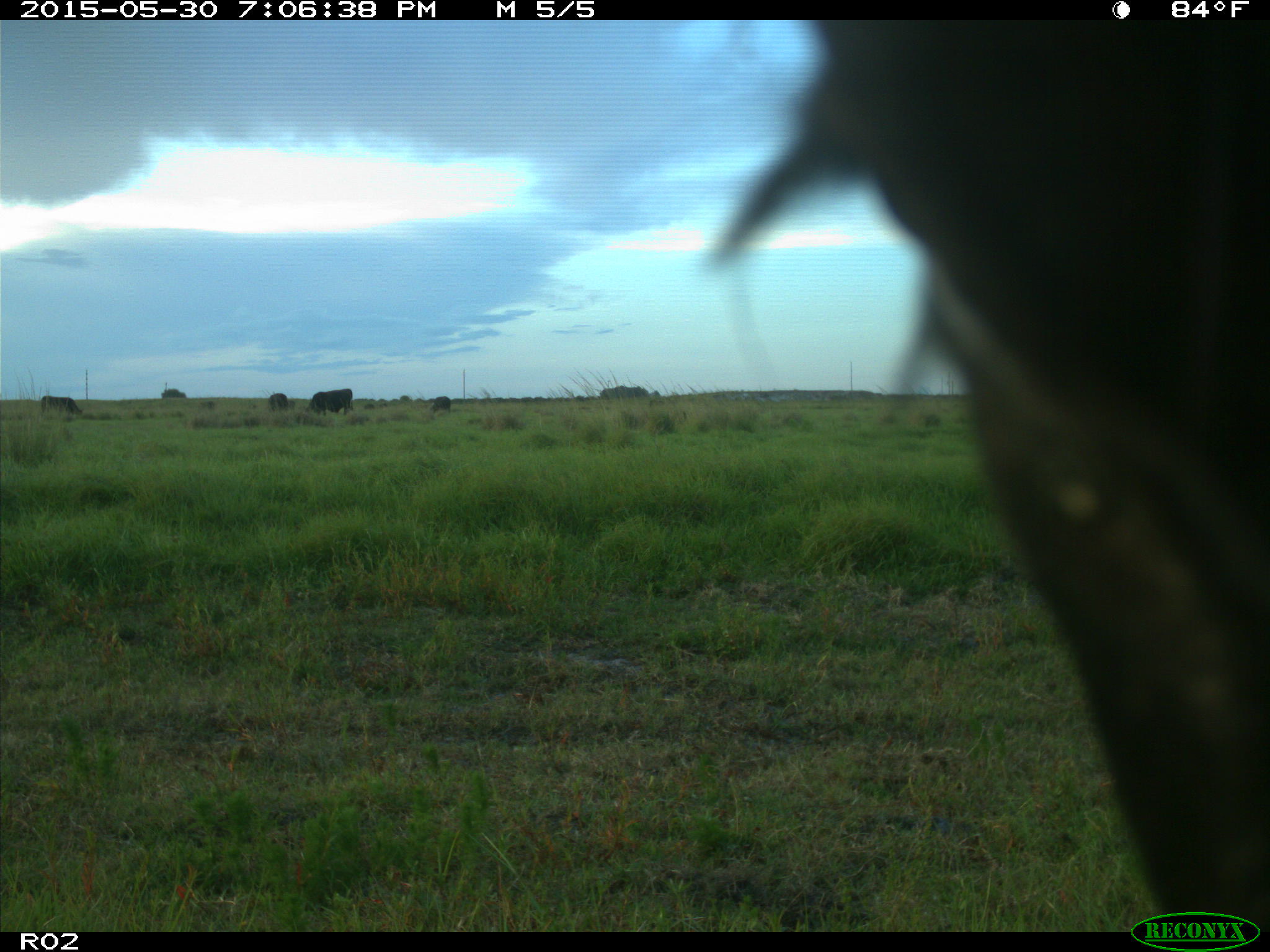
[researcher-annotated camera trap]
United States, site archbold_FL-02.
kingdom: Animalia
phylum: Chordata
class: Mammalia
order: Artiodactyla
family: Bovidae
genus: Bos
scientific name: Bos taurus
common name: domestic cow